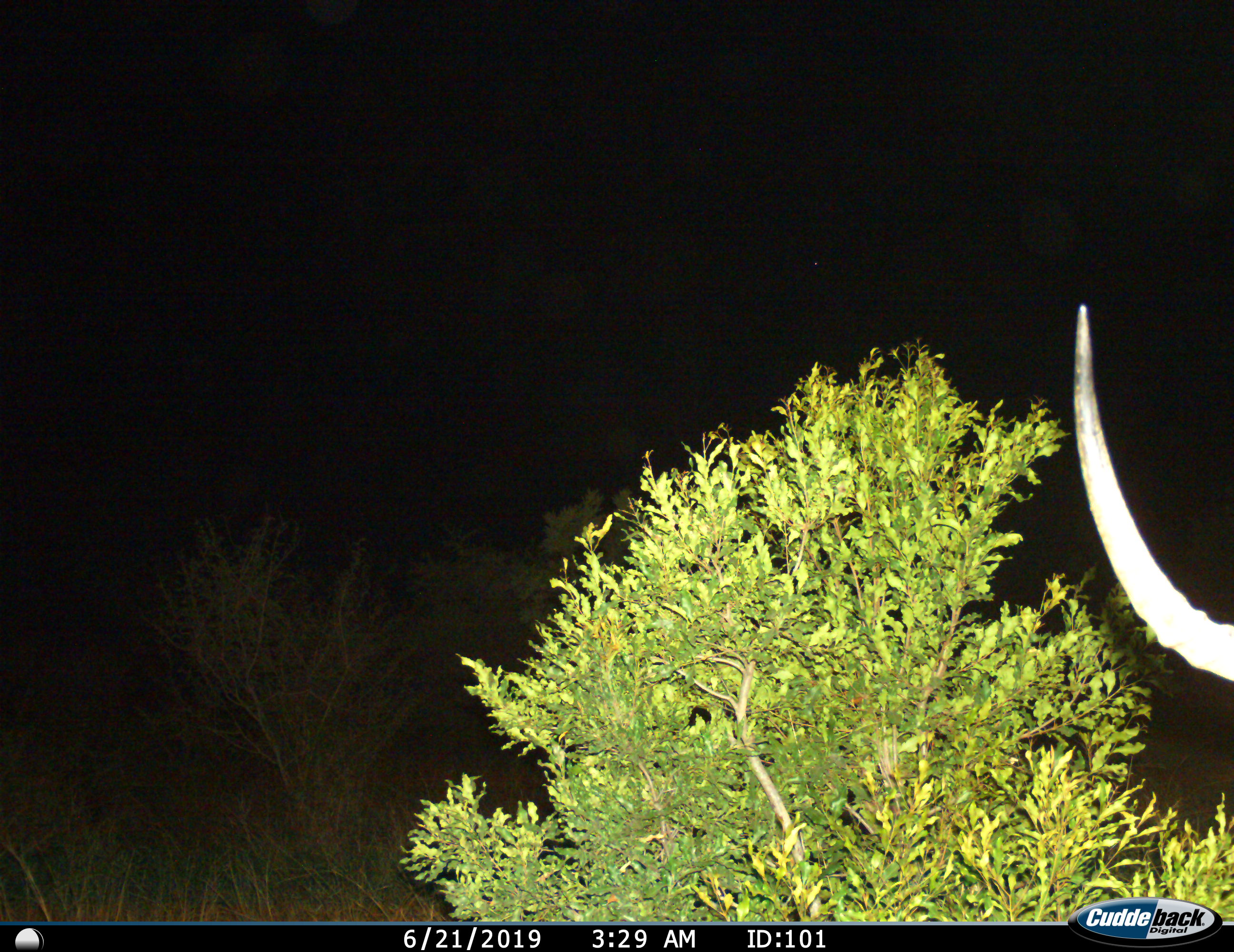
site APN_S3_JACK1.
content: unidentified animal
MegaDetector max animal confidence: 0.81